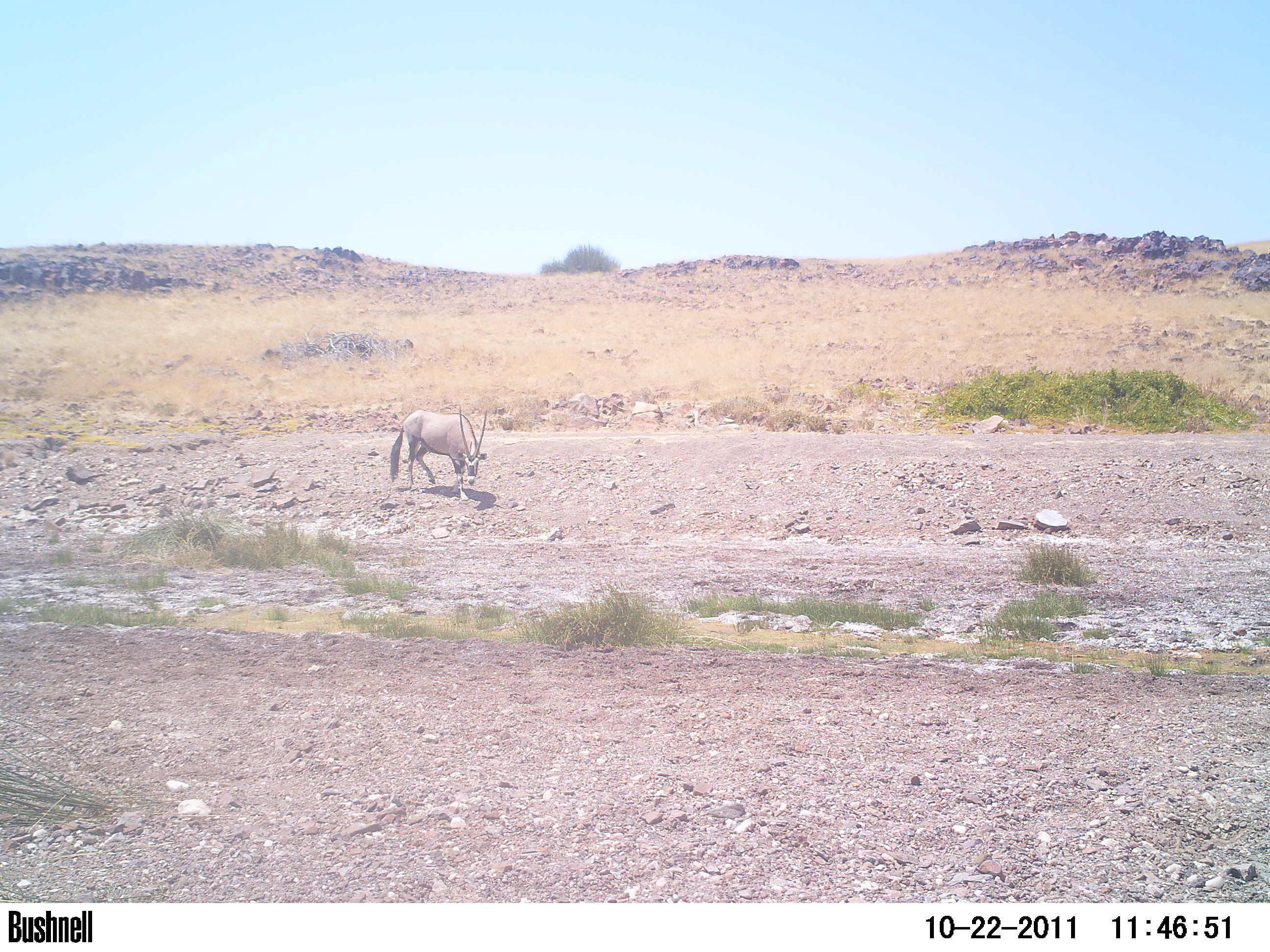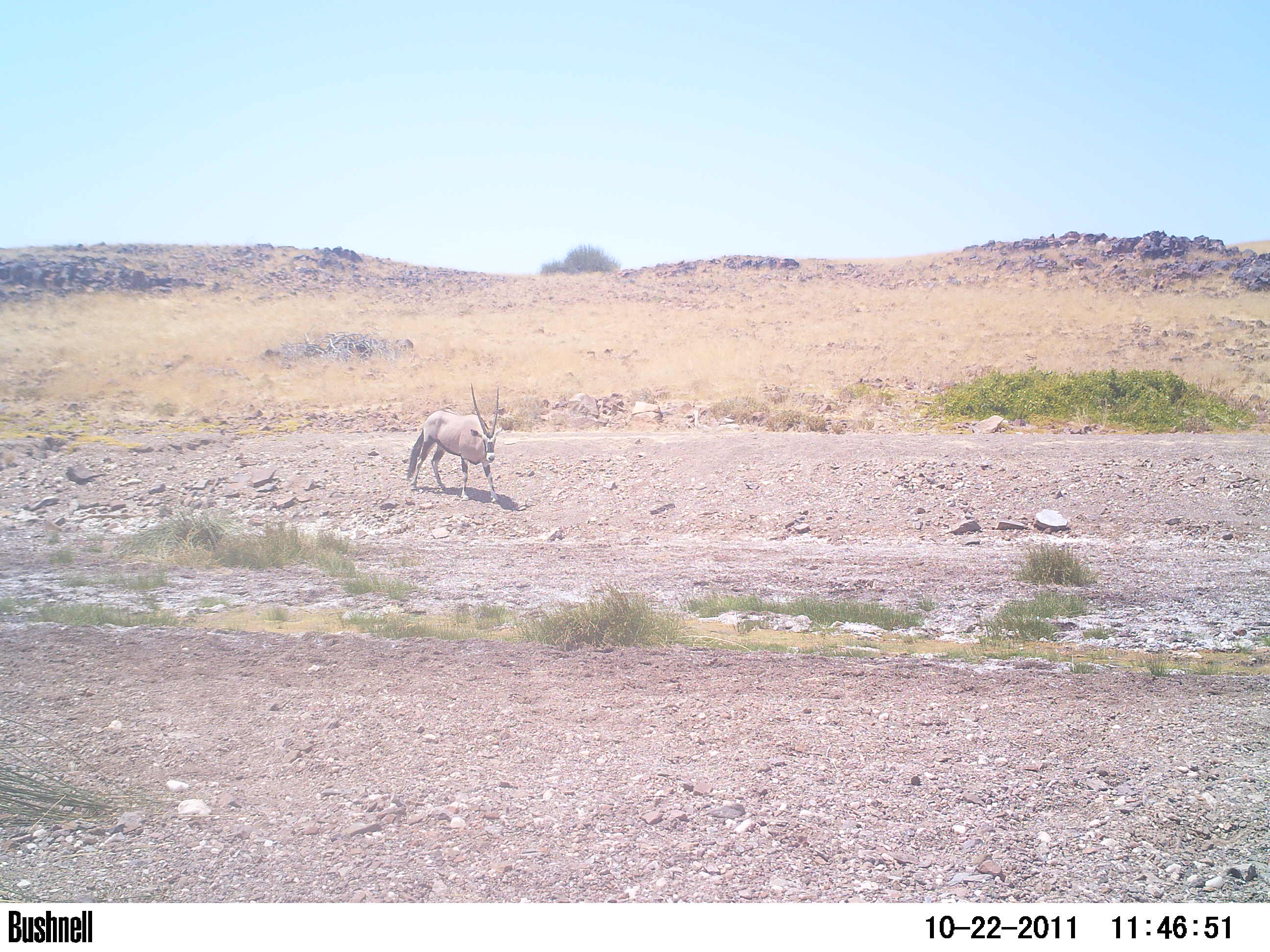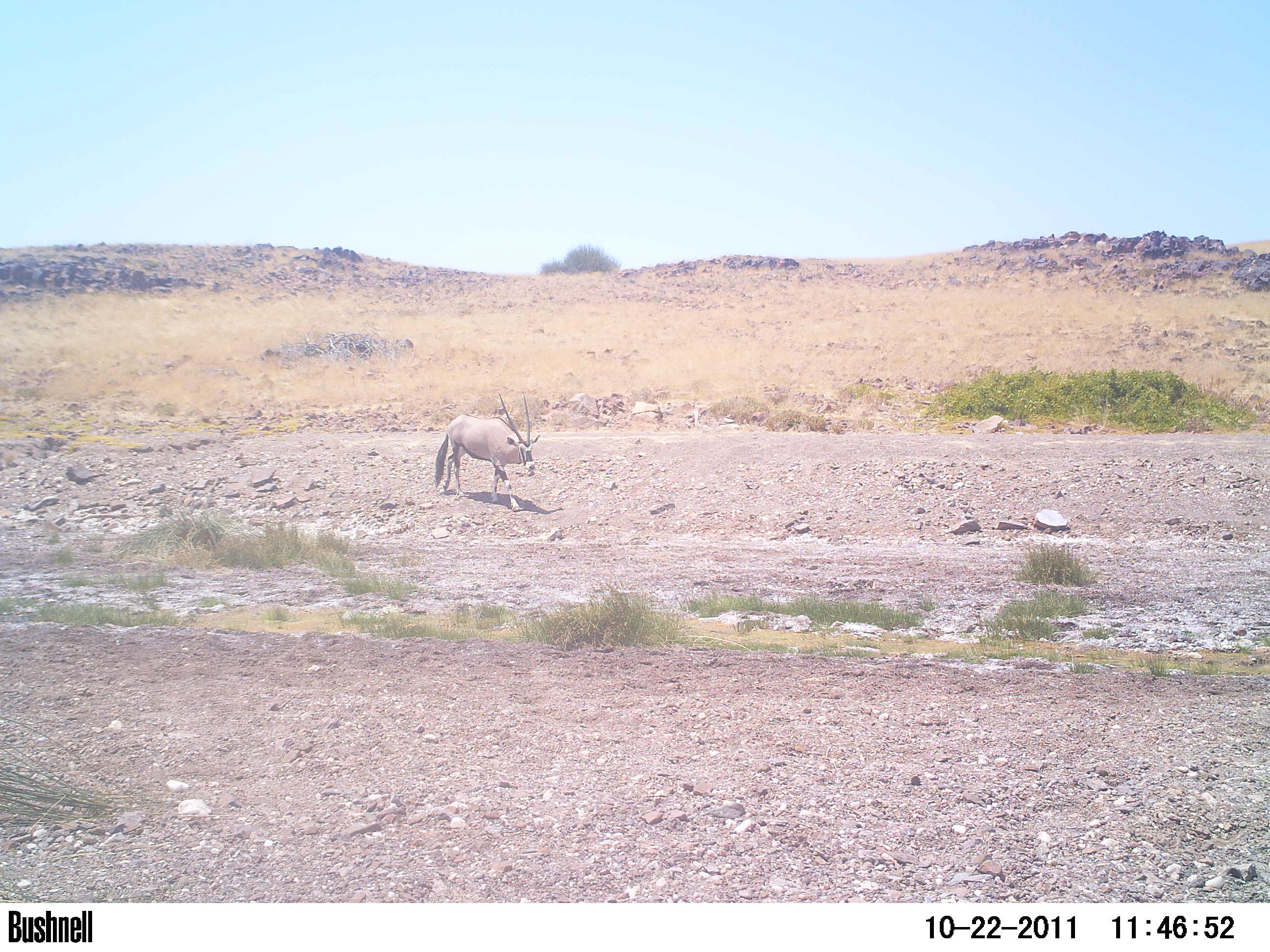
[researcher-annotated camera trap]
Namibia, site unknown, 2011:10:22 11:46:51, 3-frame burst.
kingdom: Animalia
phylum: Chordata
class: Mammalia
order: Artiodactyla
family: Bovidae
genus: Oryx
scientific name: Oryx gazella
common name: gemsbok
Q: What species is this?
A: Oryx gazella (gemsbok).